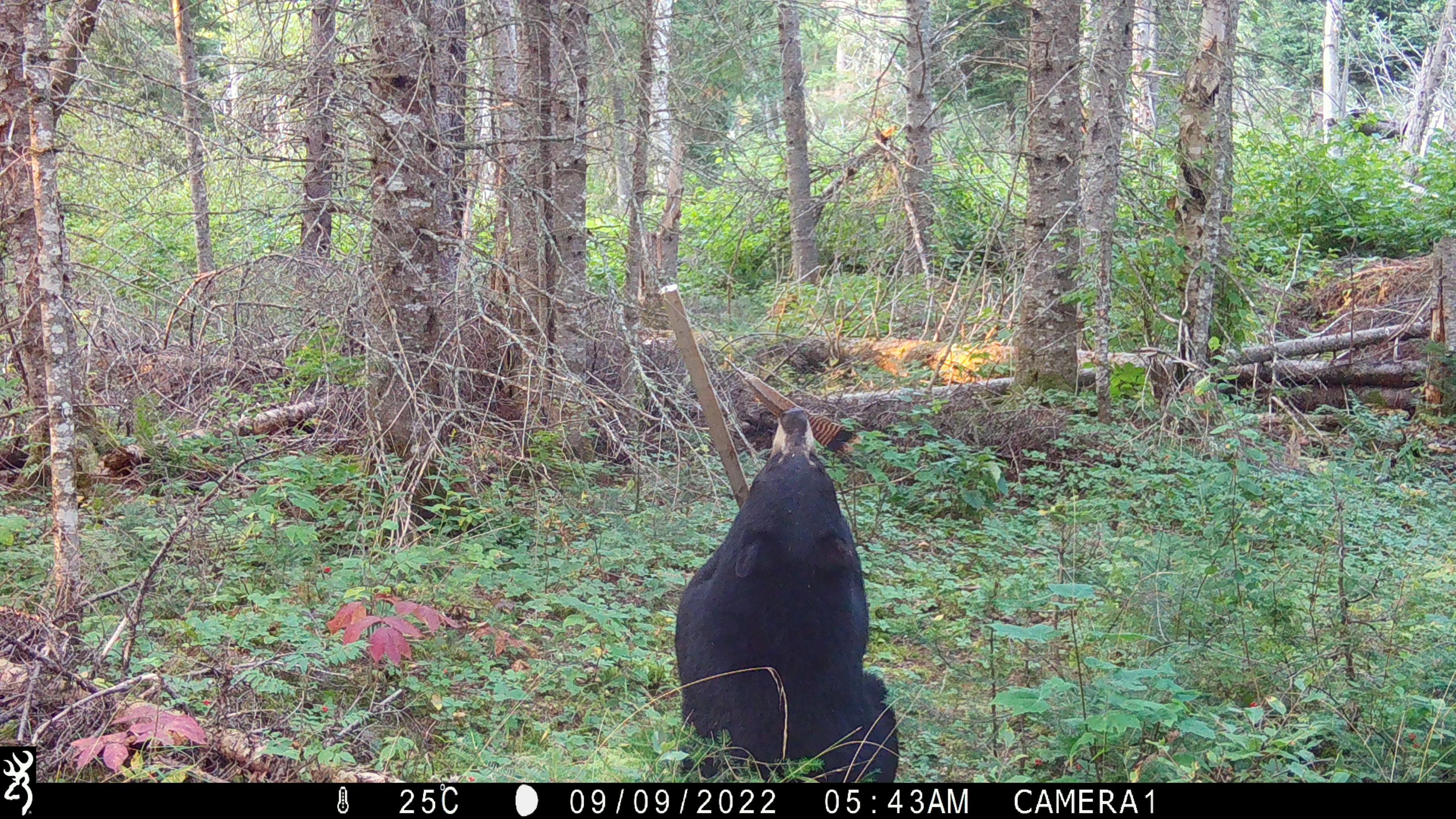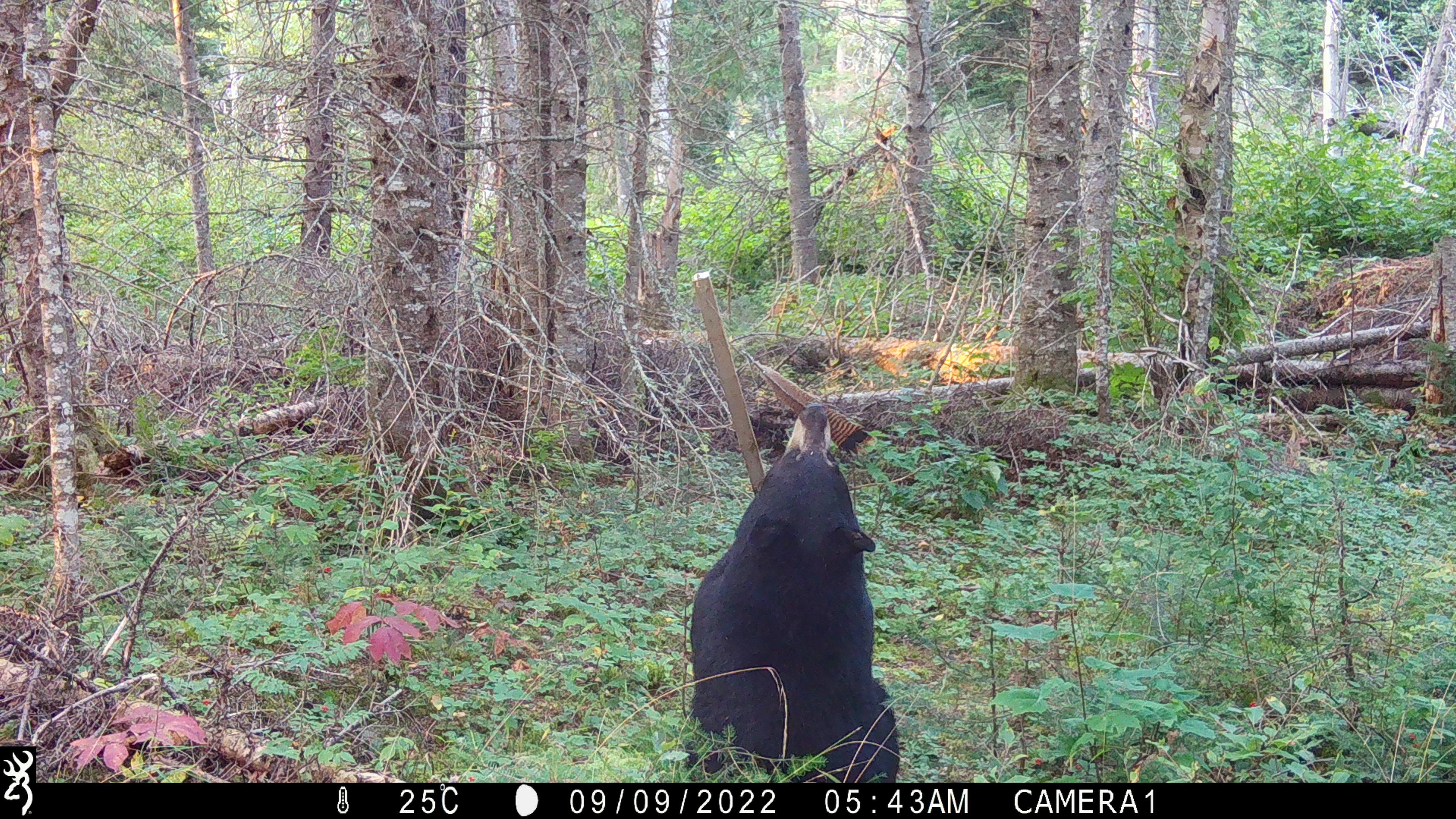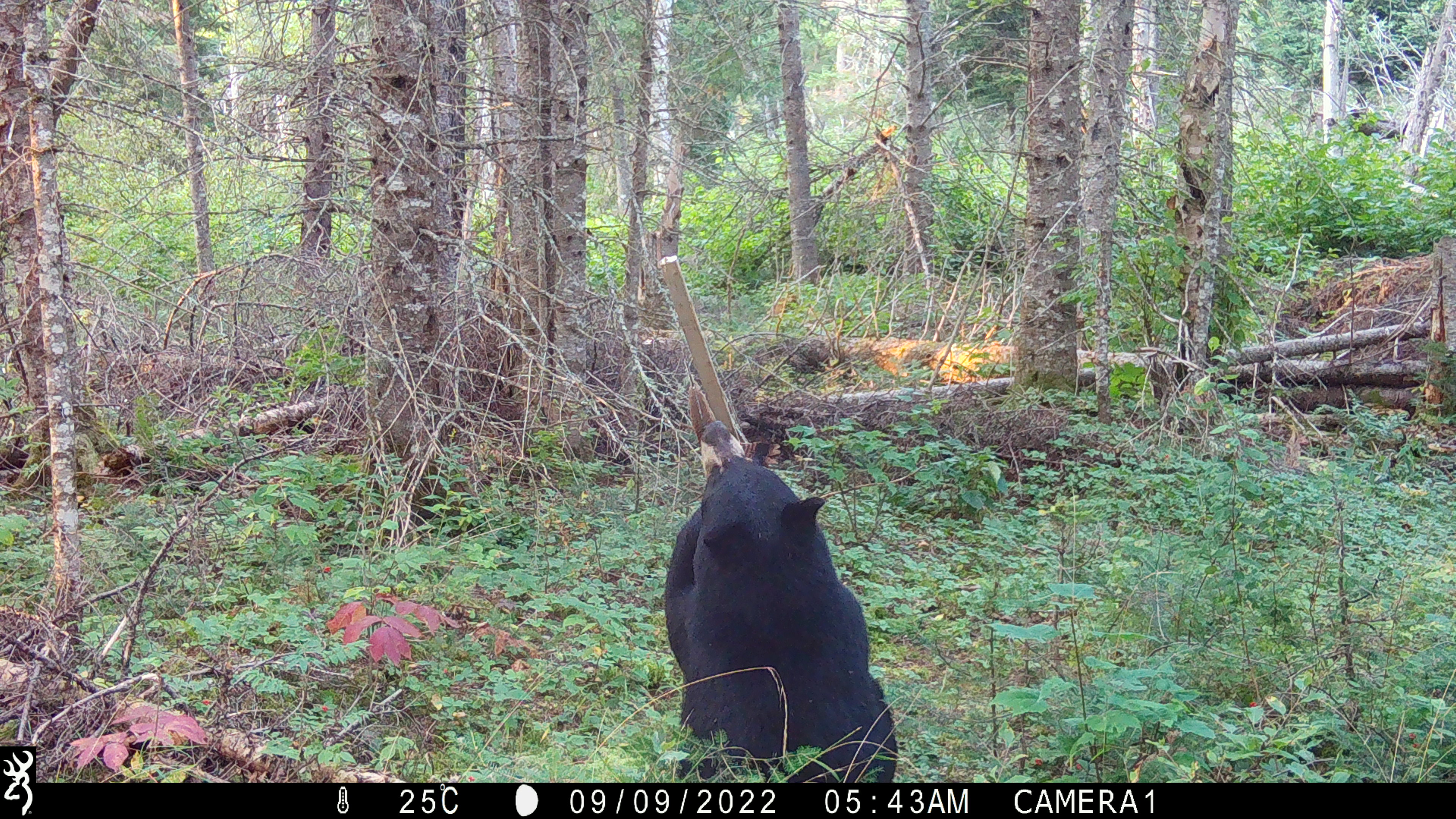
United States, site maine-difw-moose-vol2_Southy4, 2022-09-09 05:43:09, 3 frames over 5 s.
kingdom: Animalia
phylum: Chordata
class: Mammalia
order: Carnivora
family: Ursidae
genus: Ursus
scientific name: Ursus americanus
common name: black bear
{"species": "black bear (Ursus americanus)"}